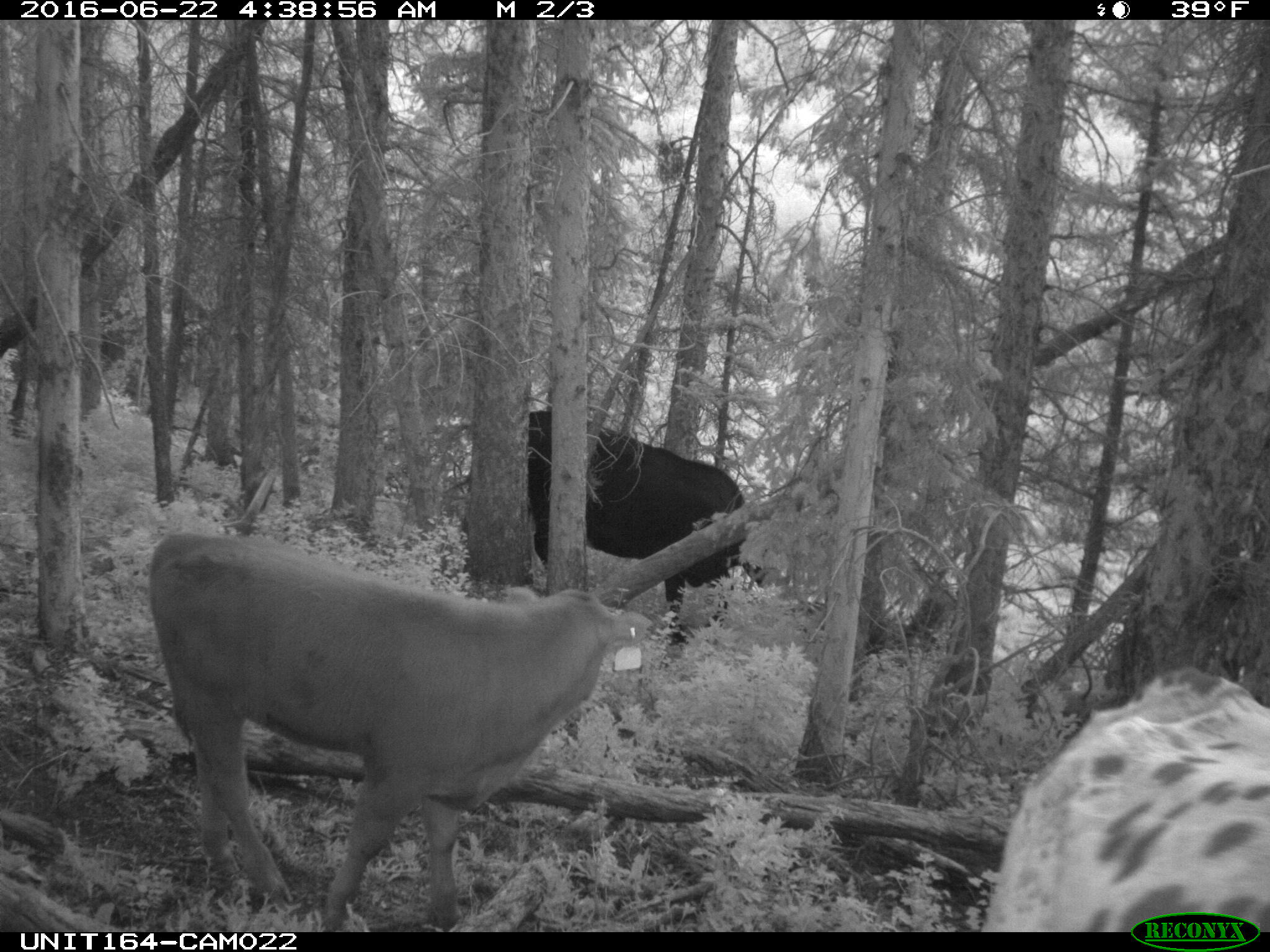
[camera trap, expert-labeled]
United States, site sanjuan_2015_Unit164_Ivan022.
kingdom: Animalia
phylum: Chordata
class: Mammalia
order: Artiodactyla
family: Bovidae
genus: Bos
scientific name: Bos taurus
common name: domestic cow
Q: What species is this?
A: Bos taurus (domestic cow).